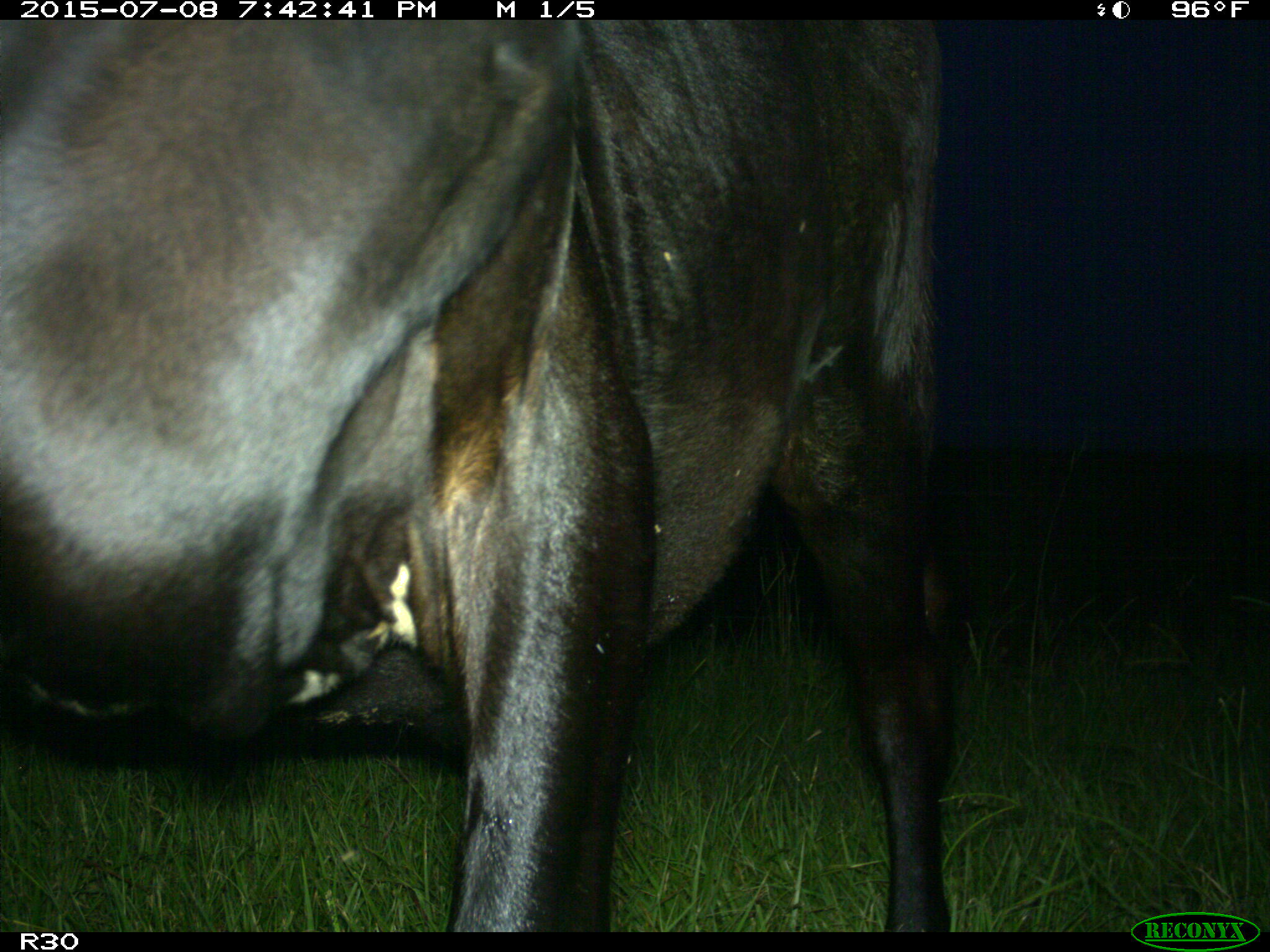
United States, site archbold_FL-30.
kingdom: Animalia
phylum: Chordata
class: Mammalia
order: Artiodactyla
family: Bovidae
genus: Bos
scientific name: Bos taurus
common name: domestic cow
Bos taurus (domestic cow).